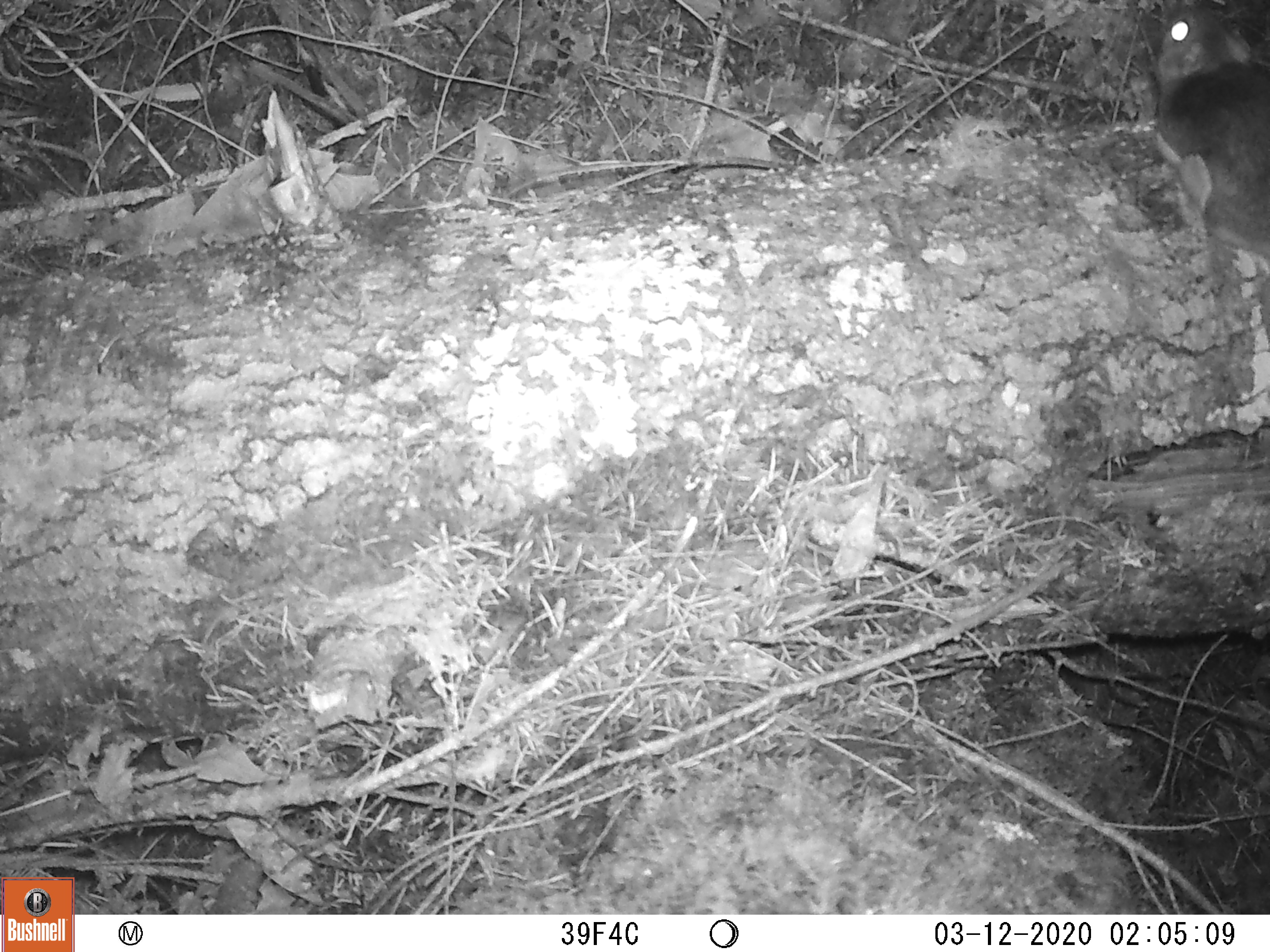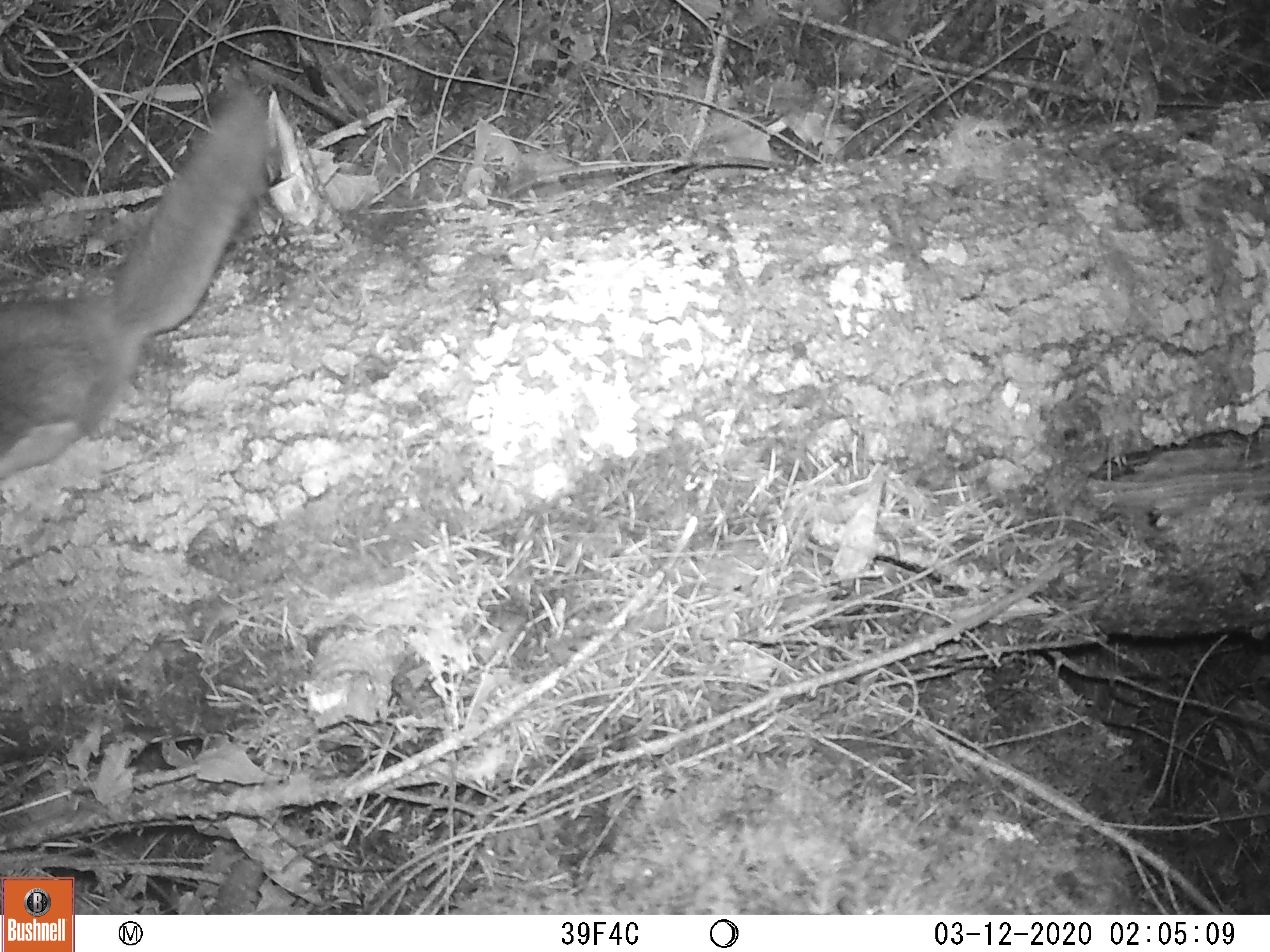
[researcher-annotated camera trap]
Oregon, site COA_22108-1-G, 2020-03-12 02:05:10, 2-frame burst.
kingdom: Animalia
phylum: Chordata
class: Mammalia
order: Rodentia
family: Sciuridae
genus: Glaucomys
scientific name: Glaucomys oregonensis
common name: humboldt's flying squirrel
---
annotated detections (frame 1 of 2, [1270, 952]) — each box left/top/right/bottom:
humboldt's flying squirrel: 1136/0/1268/285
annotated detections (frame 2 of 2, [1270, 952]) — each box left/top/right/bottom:
humboldt's flying squirrel: 0/75/298/505